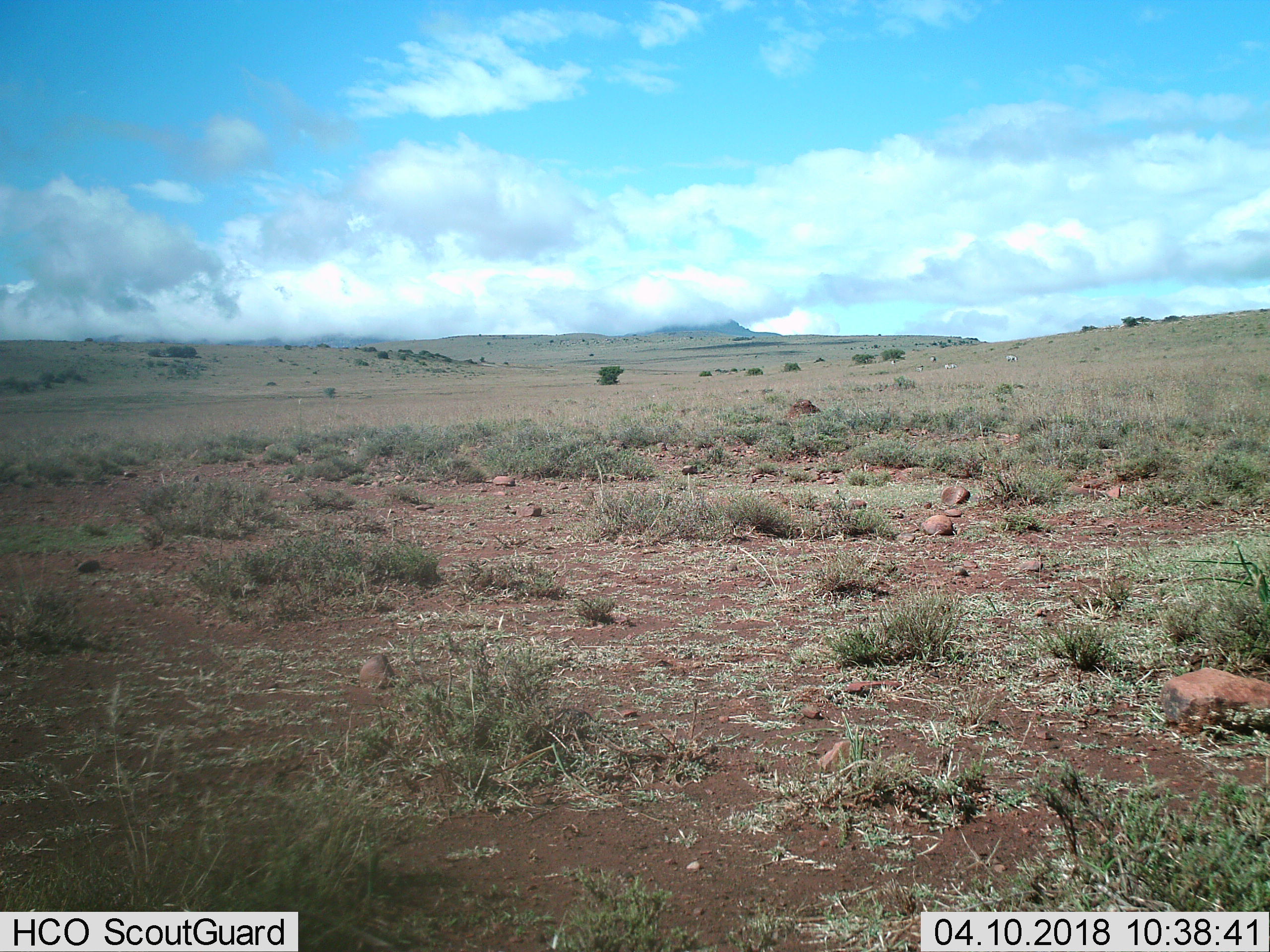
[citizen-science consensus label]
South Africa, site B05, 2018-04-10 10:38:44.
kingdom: Animalia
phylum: Chordata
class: Mammalia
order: Perissodactyla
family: Equidae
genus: Equus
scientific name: Equus zebra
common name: mountain zebra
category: zebramountain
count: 5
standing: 67%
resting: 0%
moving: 33%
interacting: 0%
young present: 0%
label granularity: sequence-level